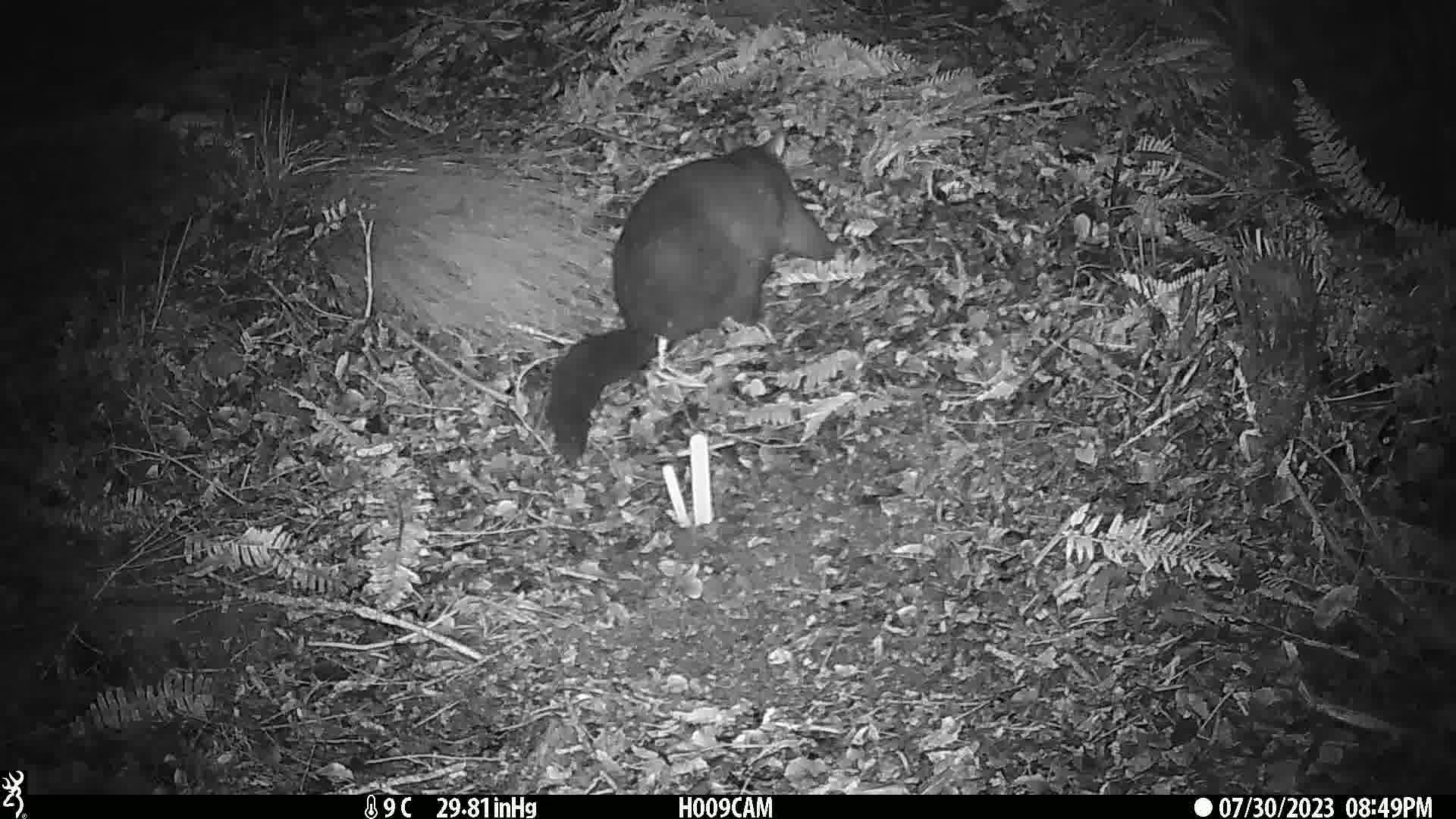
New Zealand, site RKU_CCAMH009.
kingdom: Animalia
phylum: Chordata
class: Mammalia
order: Diprotodontia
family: Phalangeridae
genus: Trichosurus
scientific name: Trichosurus vulpecula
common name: common brushtail possum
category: possum